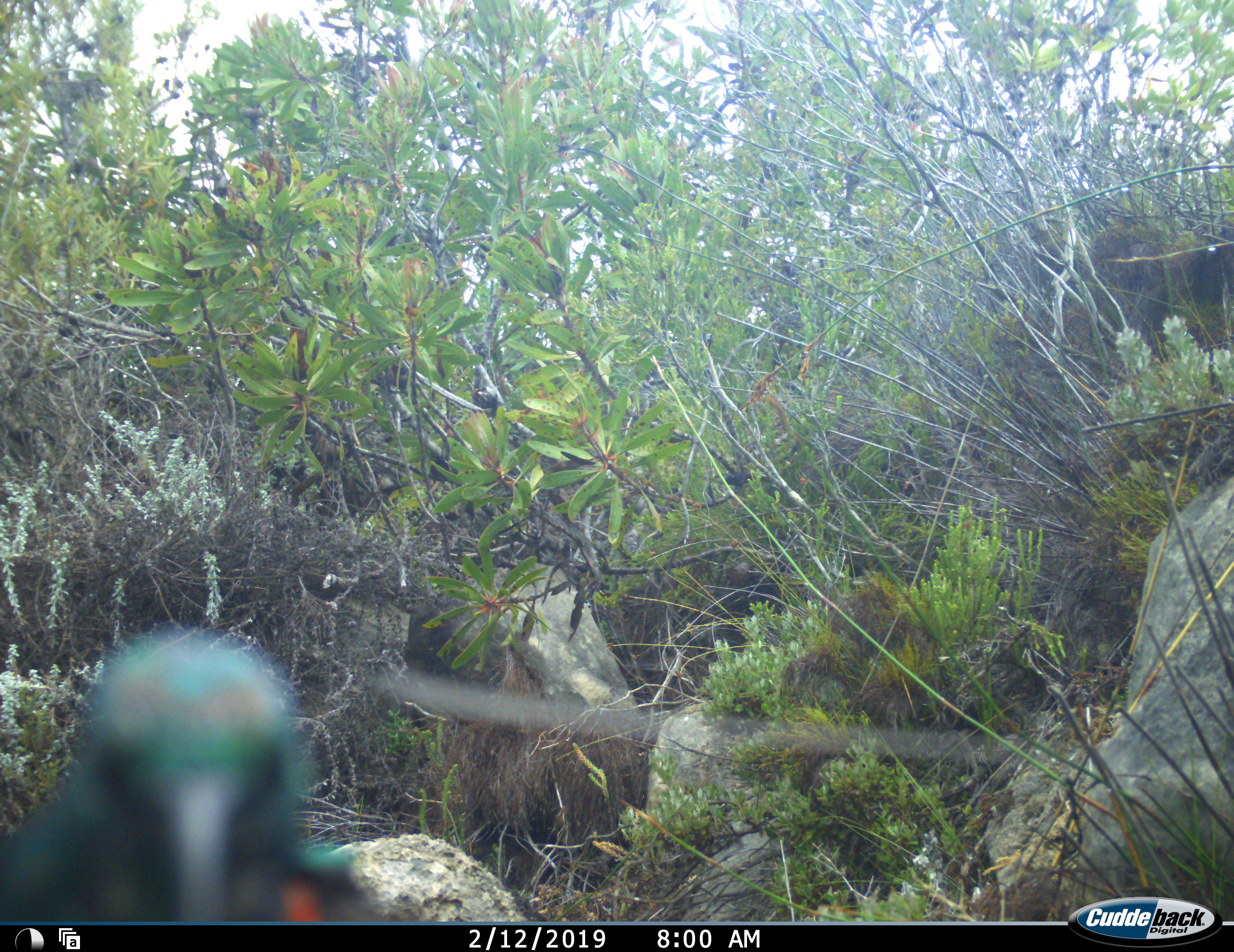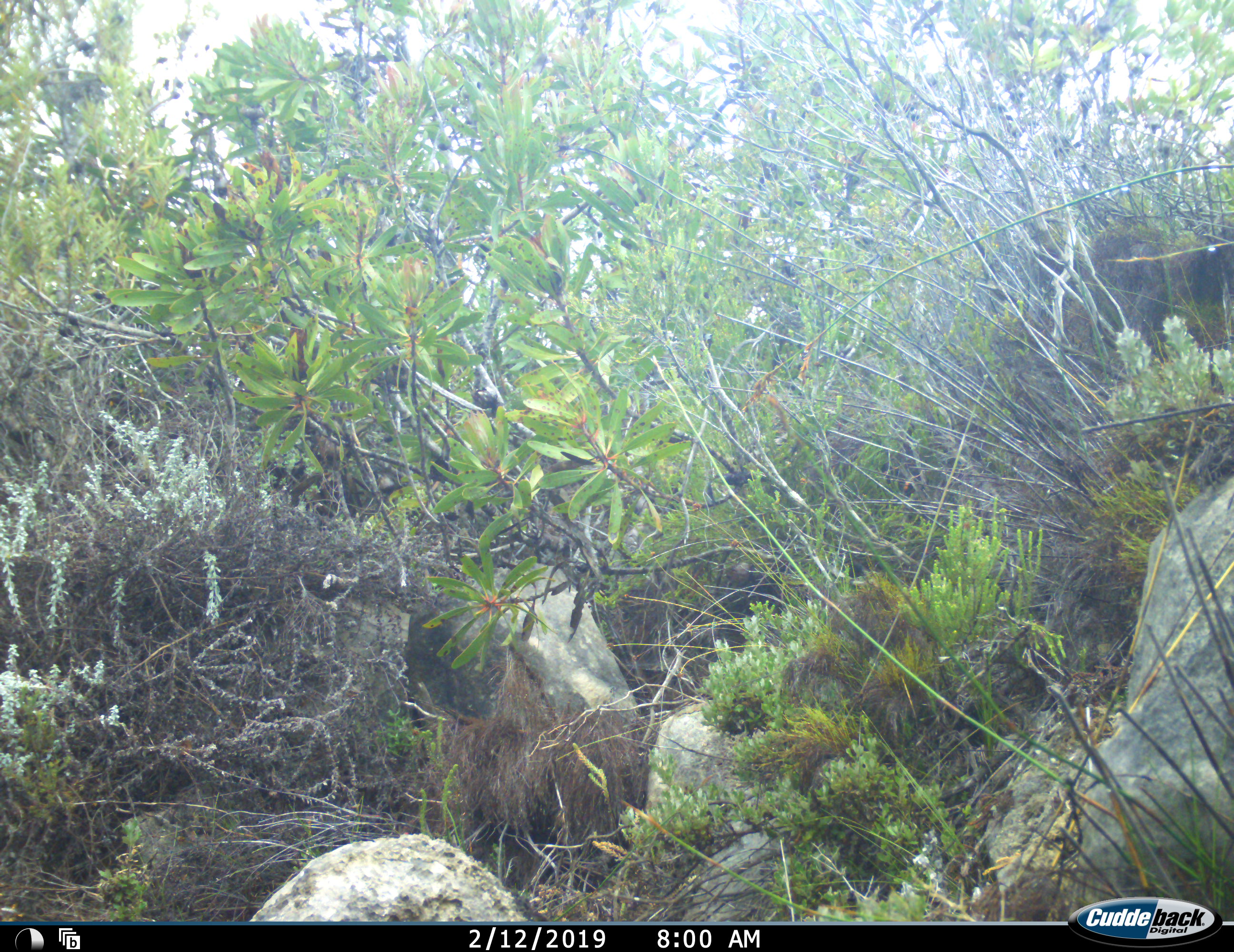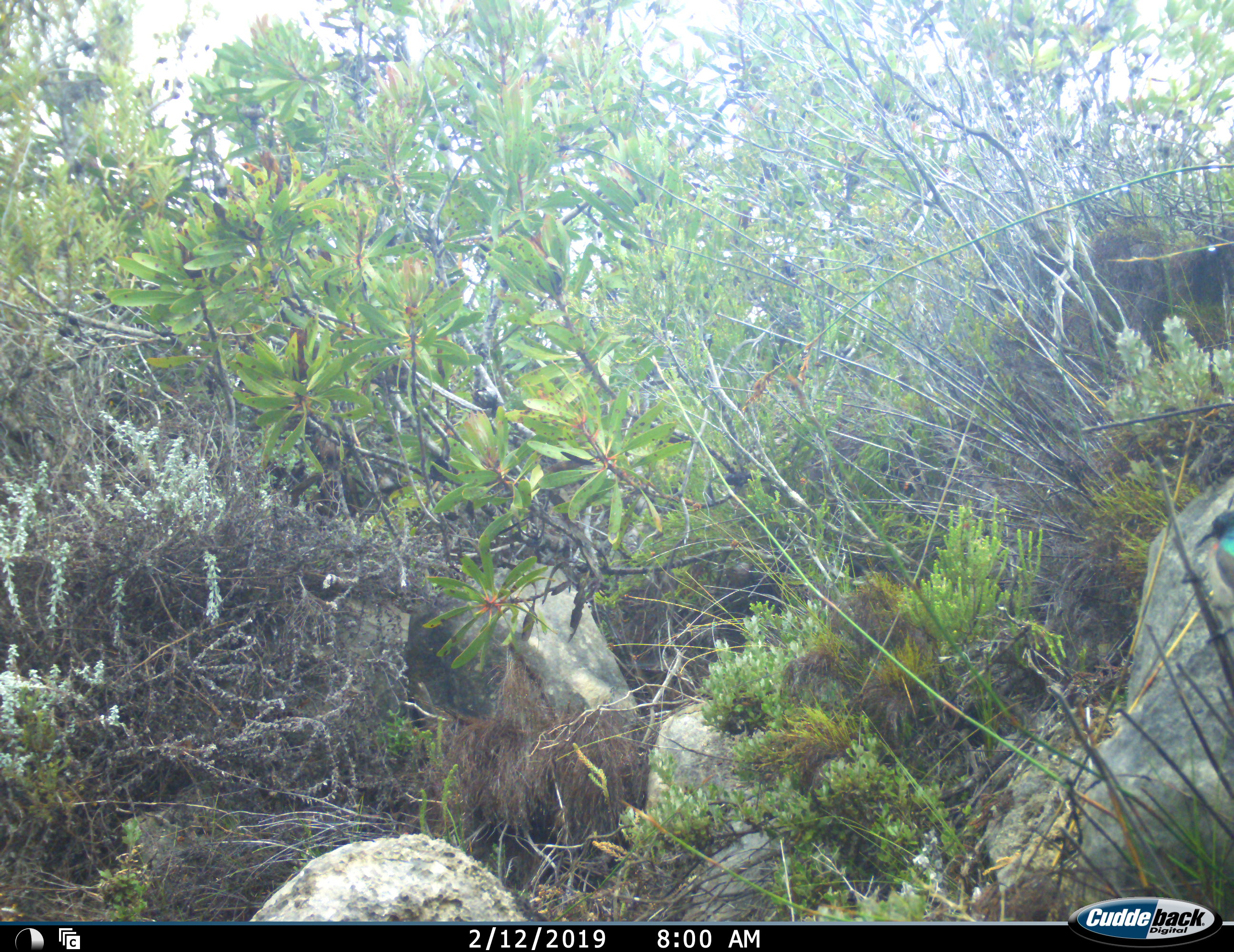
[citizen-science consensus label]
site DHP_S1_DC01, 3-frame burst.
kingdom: Animalia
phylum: Chordata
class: Aves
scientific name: Aves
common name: bird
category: birdother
Birdother (bird) (Aves), count 1. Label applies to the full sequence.